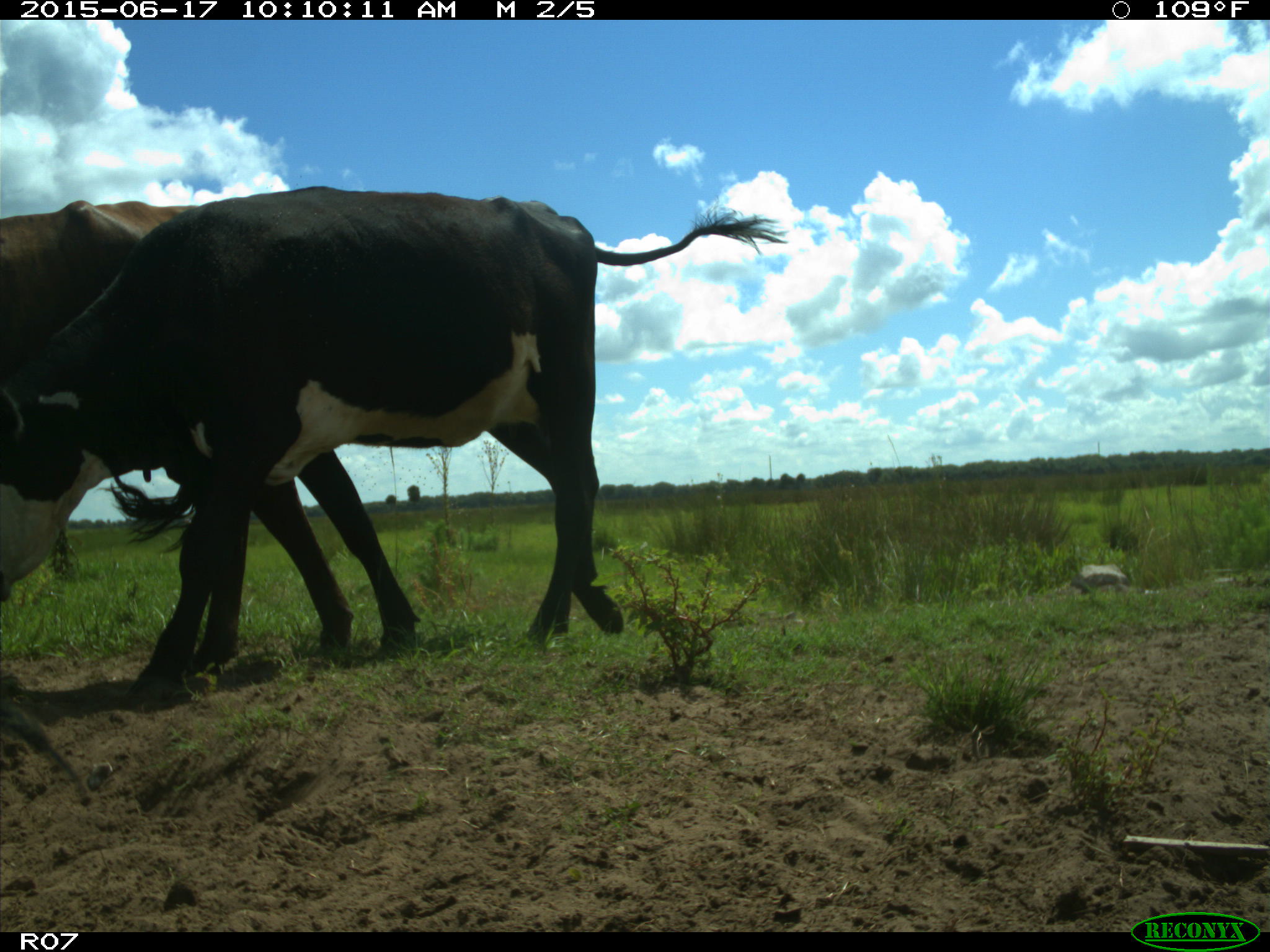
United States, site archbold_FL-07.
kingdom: Animalia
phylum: Chordata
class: Mammalia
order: Artiodactyla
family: Bovidae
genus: Bos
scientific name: Bos taurus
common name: domestic cow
Bos taurus (domestic cow).